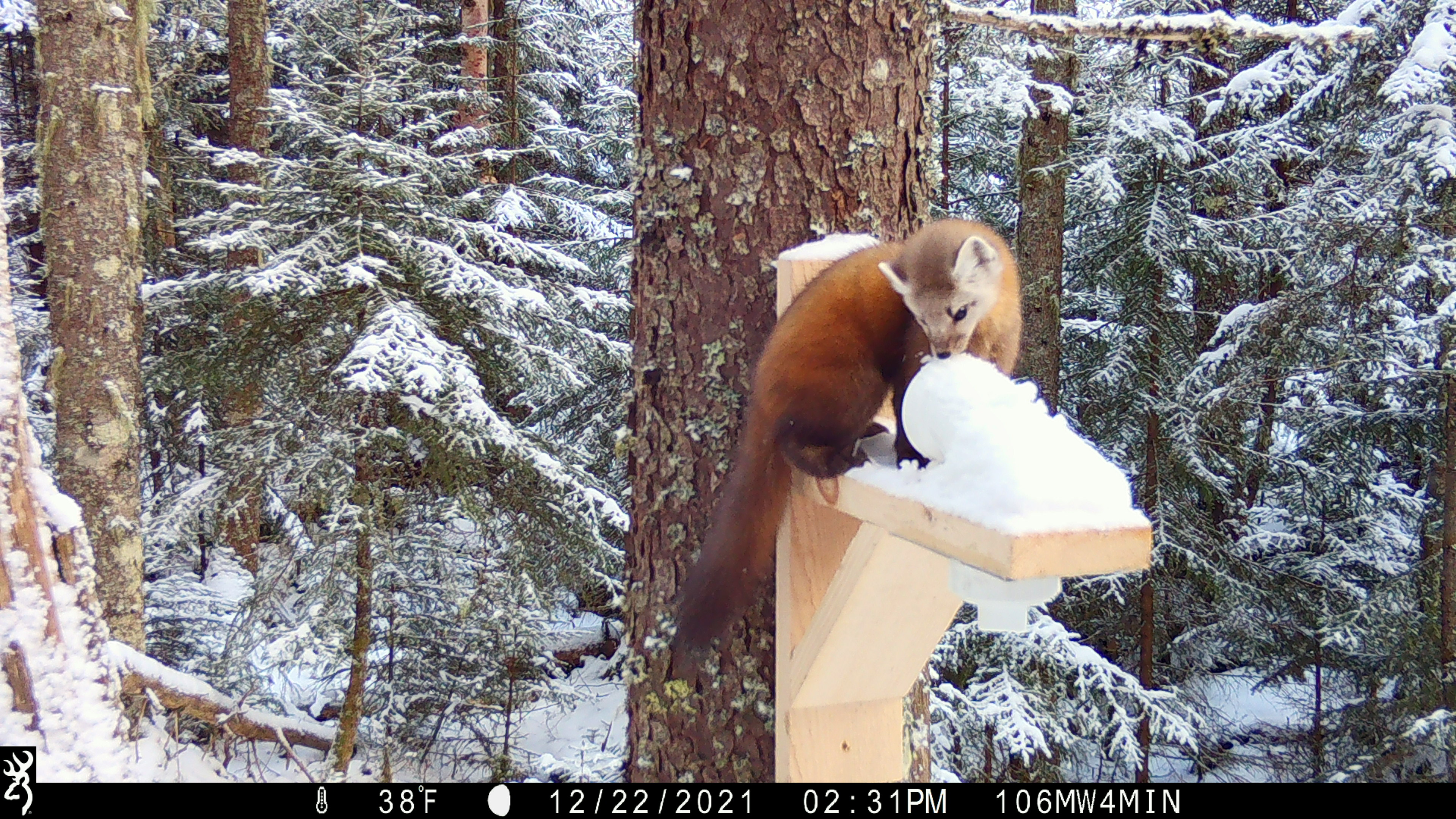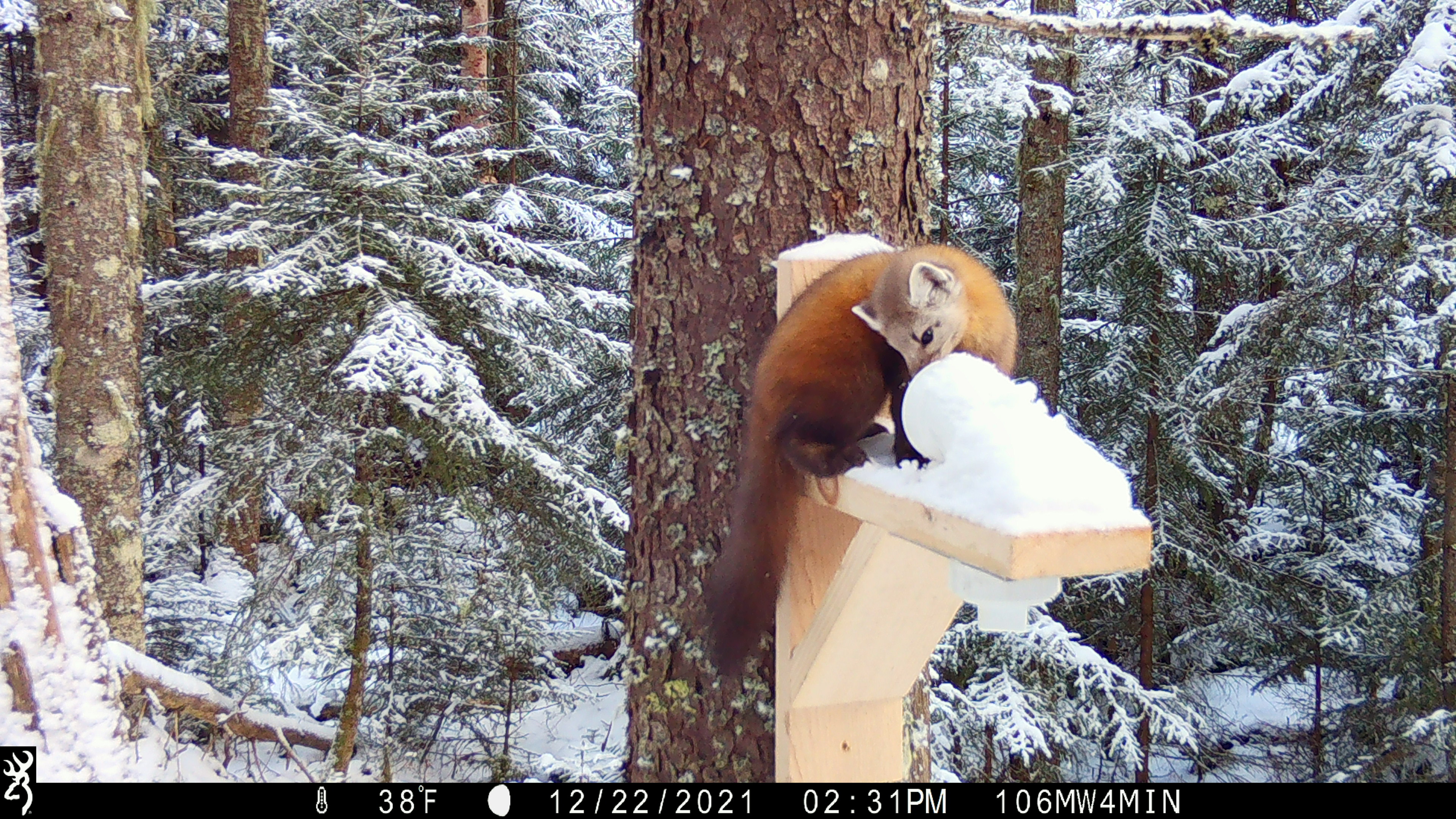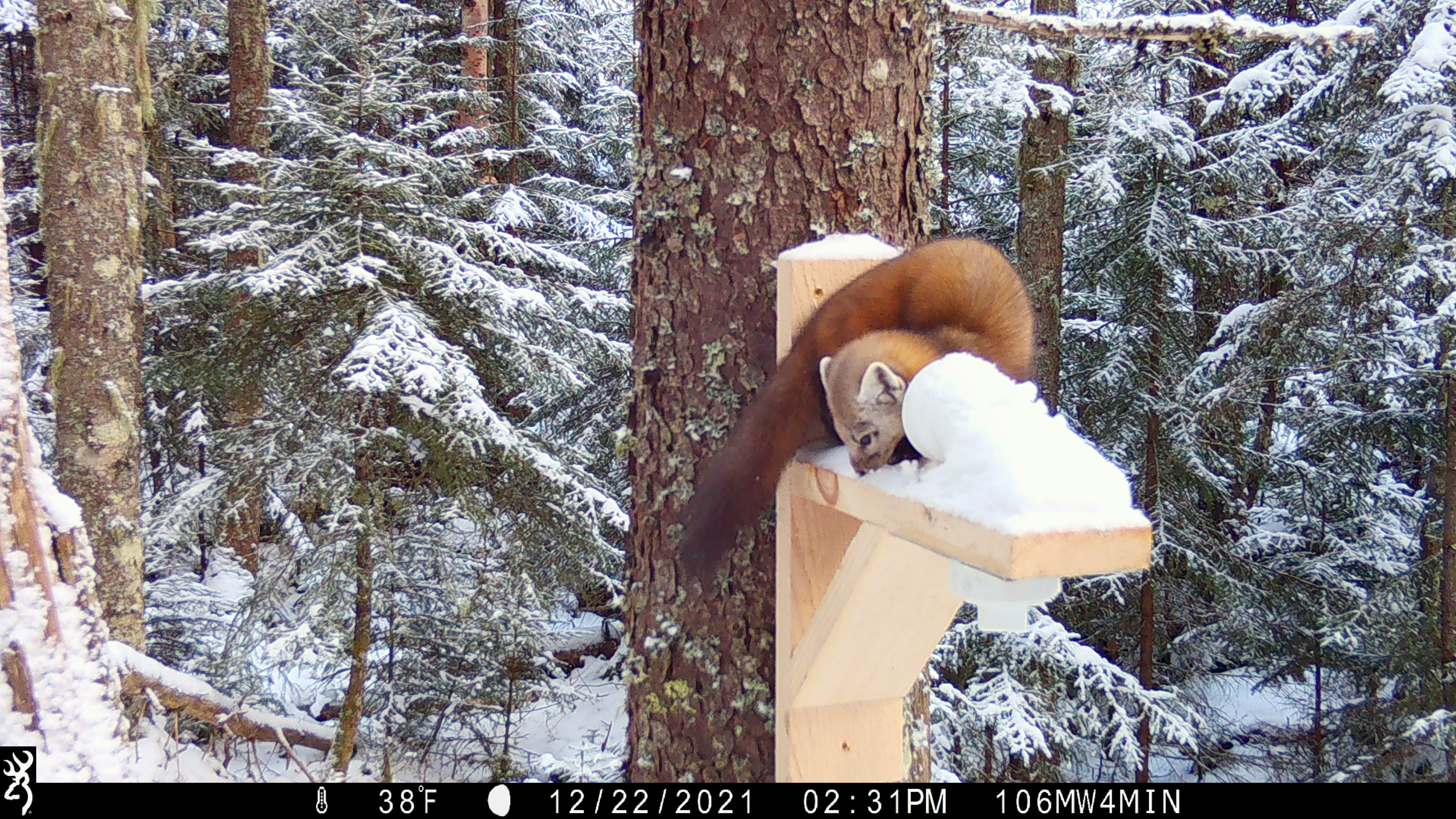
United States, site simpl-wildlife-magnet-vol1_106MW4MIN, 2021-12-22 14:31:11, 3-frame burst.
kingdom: Animalia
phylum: Chordata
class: Mammalia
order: Carnivora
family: Mustelidae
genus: Martes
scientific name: Martes americana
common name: american marten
American marten (Martes americana).